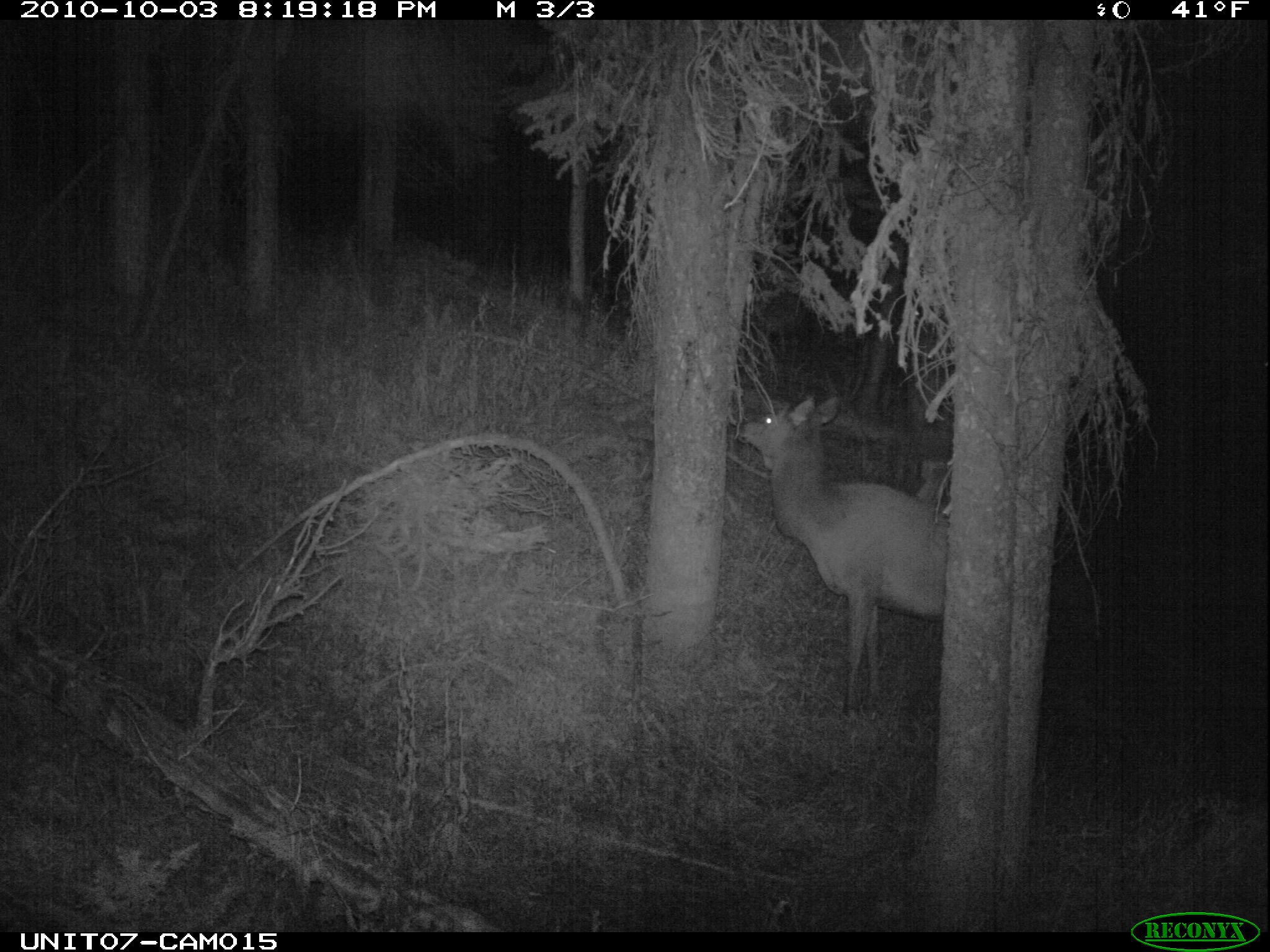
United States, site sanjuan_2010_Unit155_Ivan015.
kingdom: Animalia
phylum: Chordata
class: Mammalia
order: Artiodactyla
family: Cervidae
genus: Cervus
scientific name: Cervus elaphus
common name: red deer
Cervus elaphus (red deer).